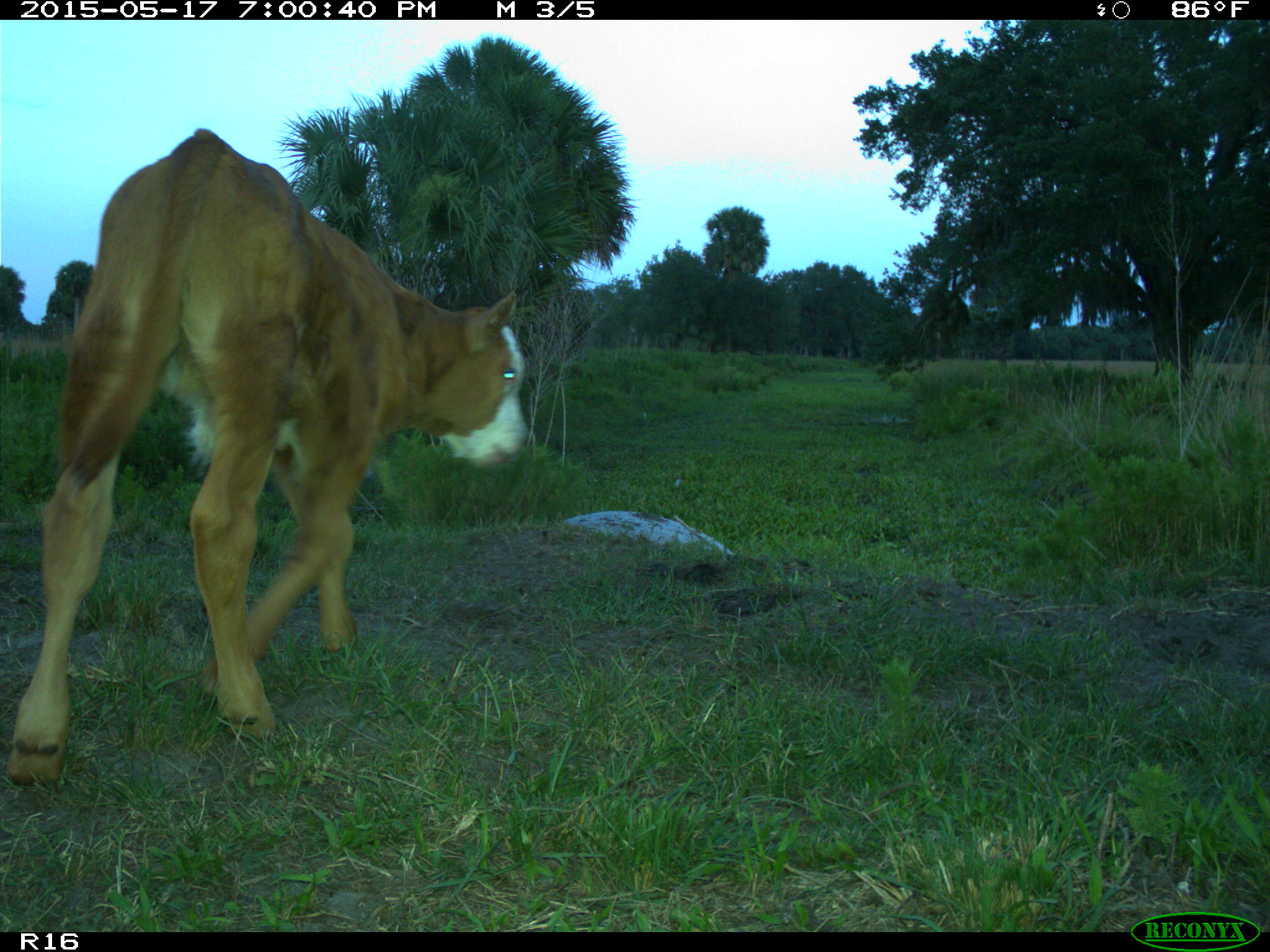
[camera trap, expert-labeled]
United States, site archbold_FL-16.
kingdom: Animalia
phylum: Chordata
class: Mammalia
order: Artiodactyla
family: Bovidae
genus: Bos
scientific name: Bos taurus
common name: domestic cow